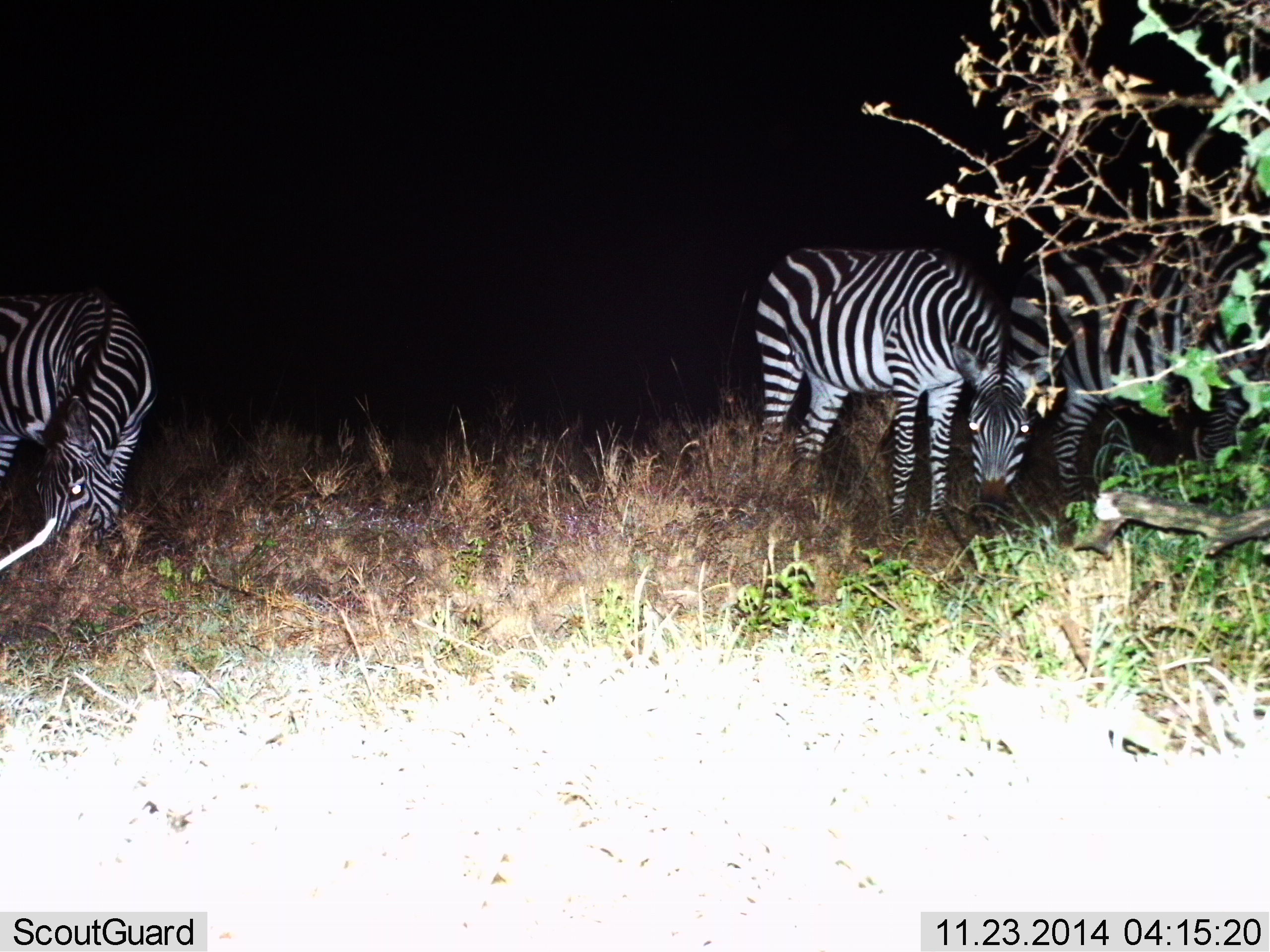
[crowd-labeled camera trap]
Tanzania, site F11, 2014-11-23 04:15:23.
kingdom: Animalia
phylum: Chordata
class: Mammalia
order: Perissodactyla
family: Equidae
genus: Equus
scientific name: Equus quagga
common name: plains zebra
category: zebra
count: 3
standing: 20%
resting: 10%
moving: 10%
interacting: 0%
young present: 0%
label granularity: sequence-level